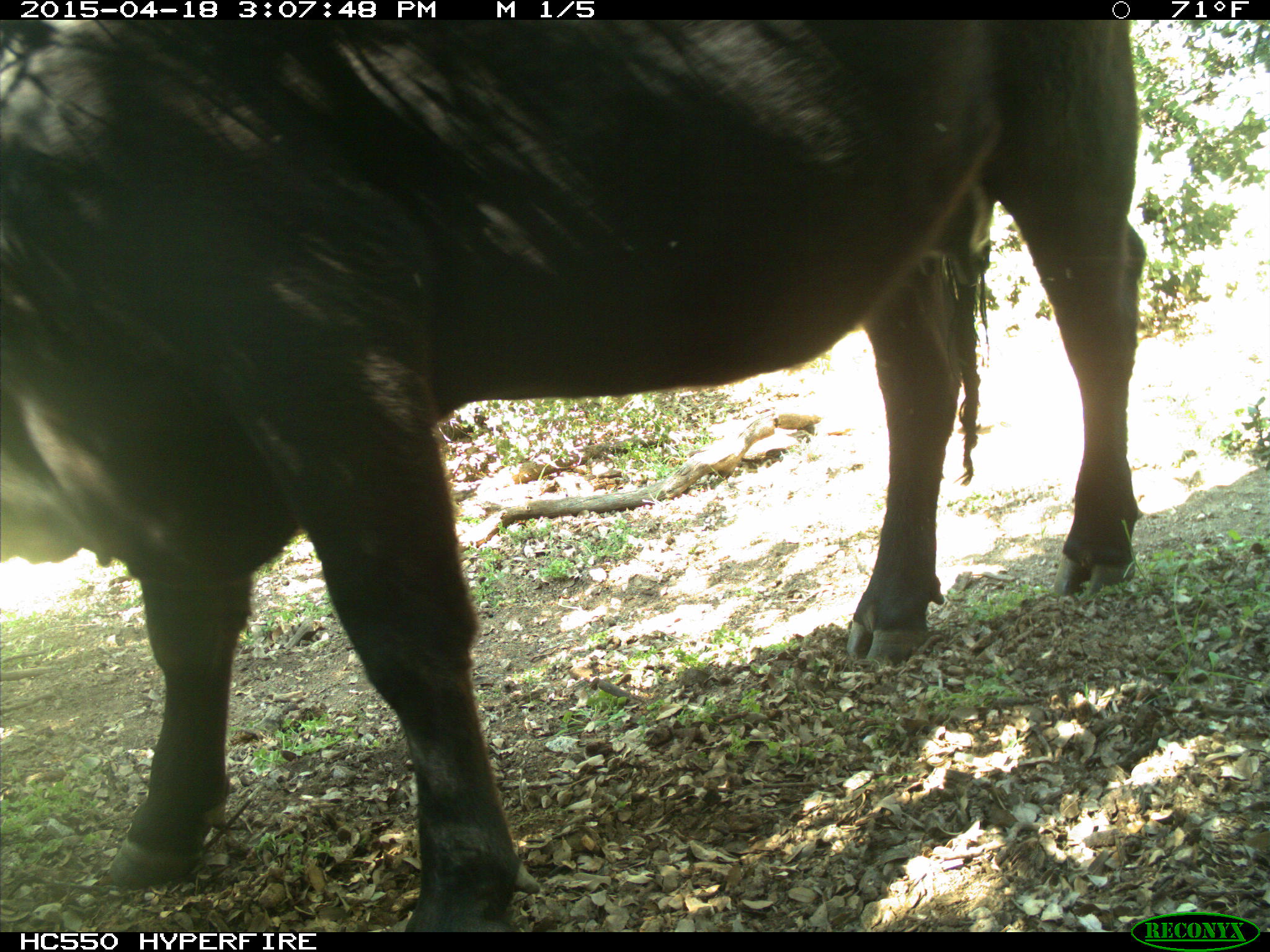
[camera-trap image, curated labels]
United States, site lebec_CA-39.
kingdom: Animalia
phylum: Chordata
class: Mammalia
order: Artiodactyla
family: Bovidae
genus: Bos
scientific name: Bos taurus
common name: domestic cow